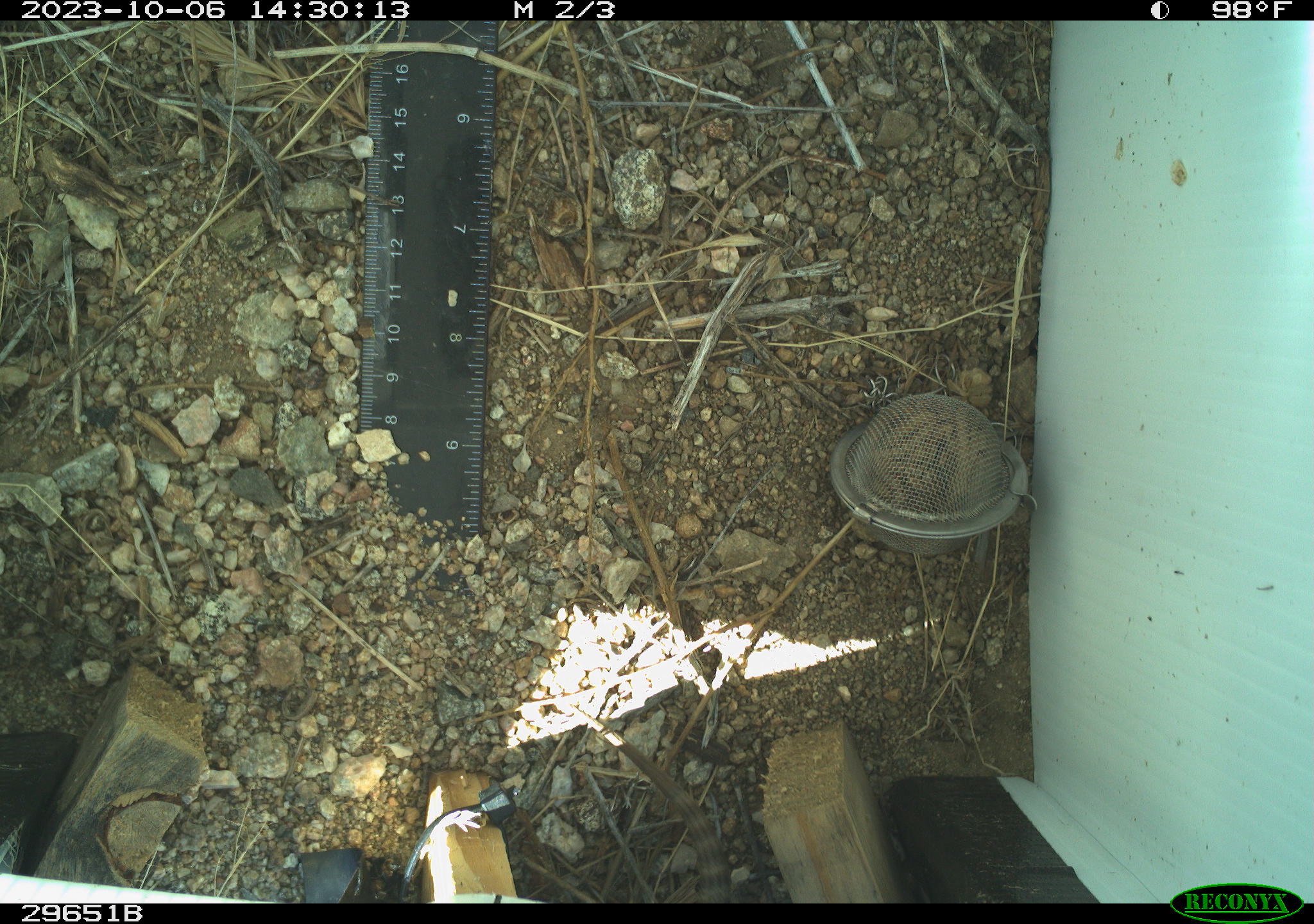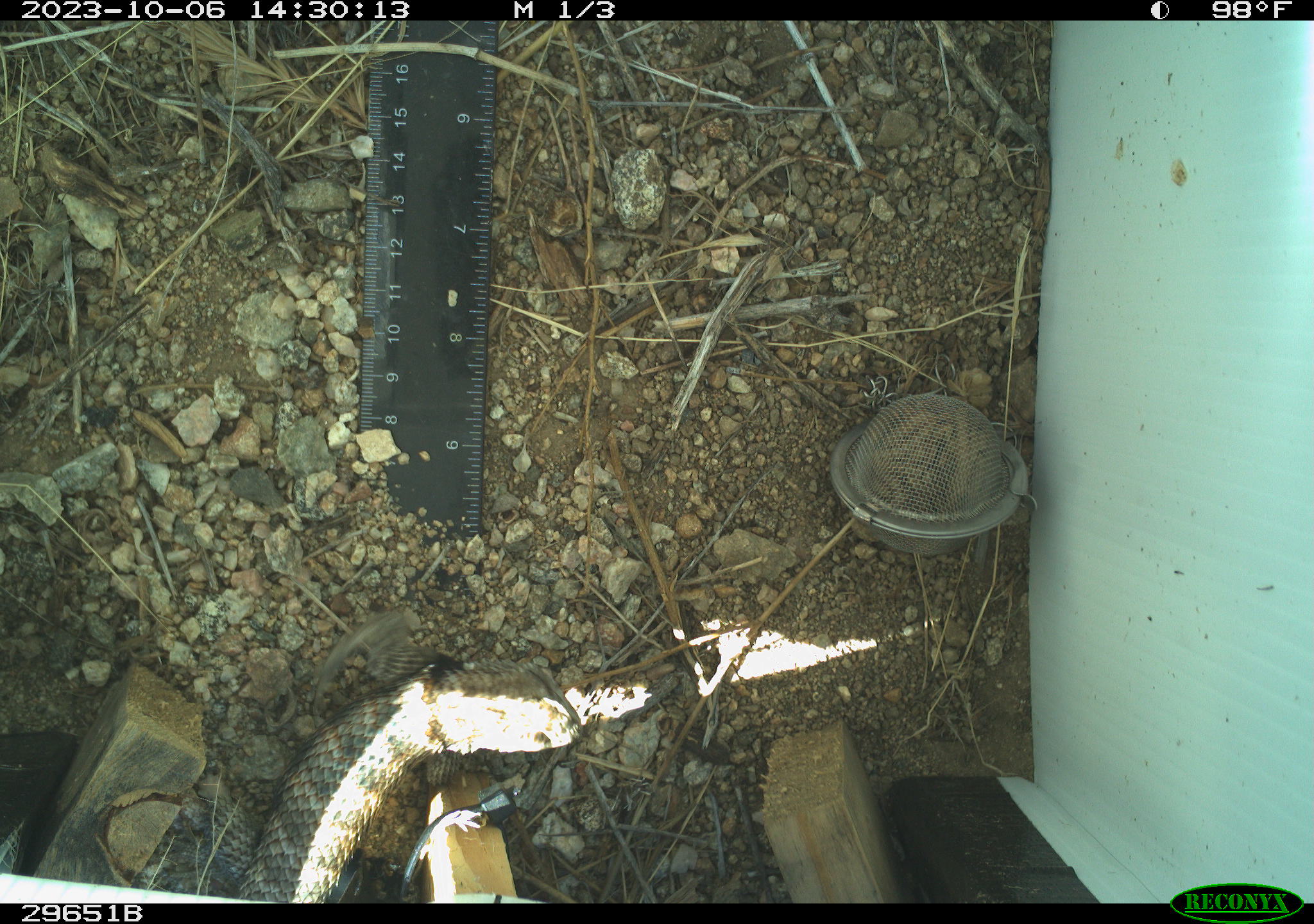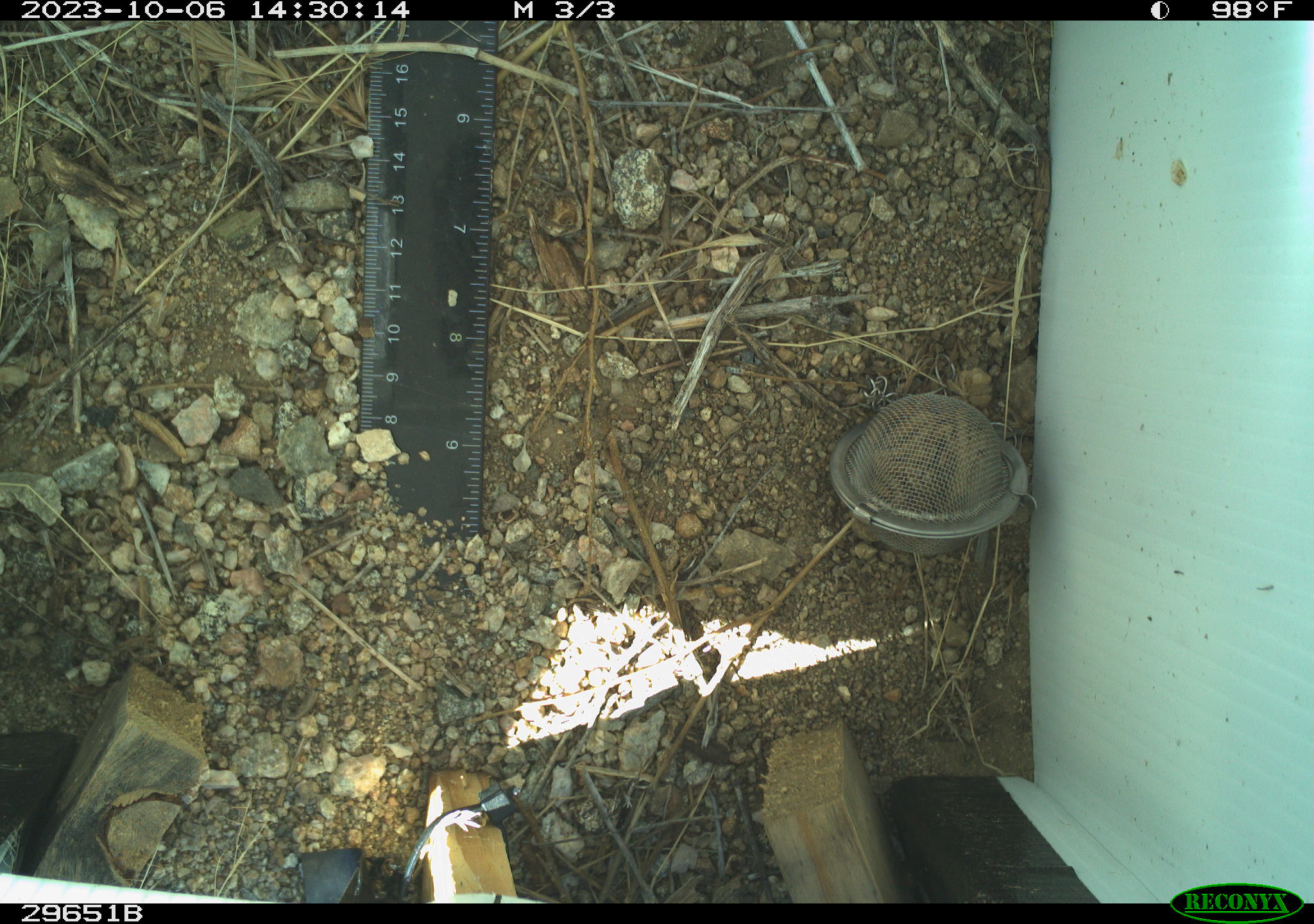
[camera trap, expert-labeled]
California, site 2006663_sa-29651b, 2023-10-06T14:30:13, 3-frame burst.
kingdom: Animalia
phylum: Chordata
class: Reptilia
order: Squamata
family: Phrynosomatidae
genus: Sceloporus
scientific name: Sceloporus uniformis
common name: yellow-backed spiny lizard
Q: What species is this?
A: Yellow-backed spiny lizard (Sceloporus uniformis).